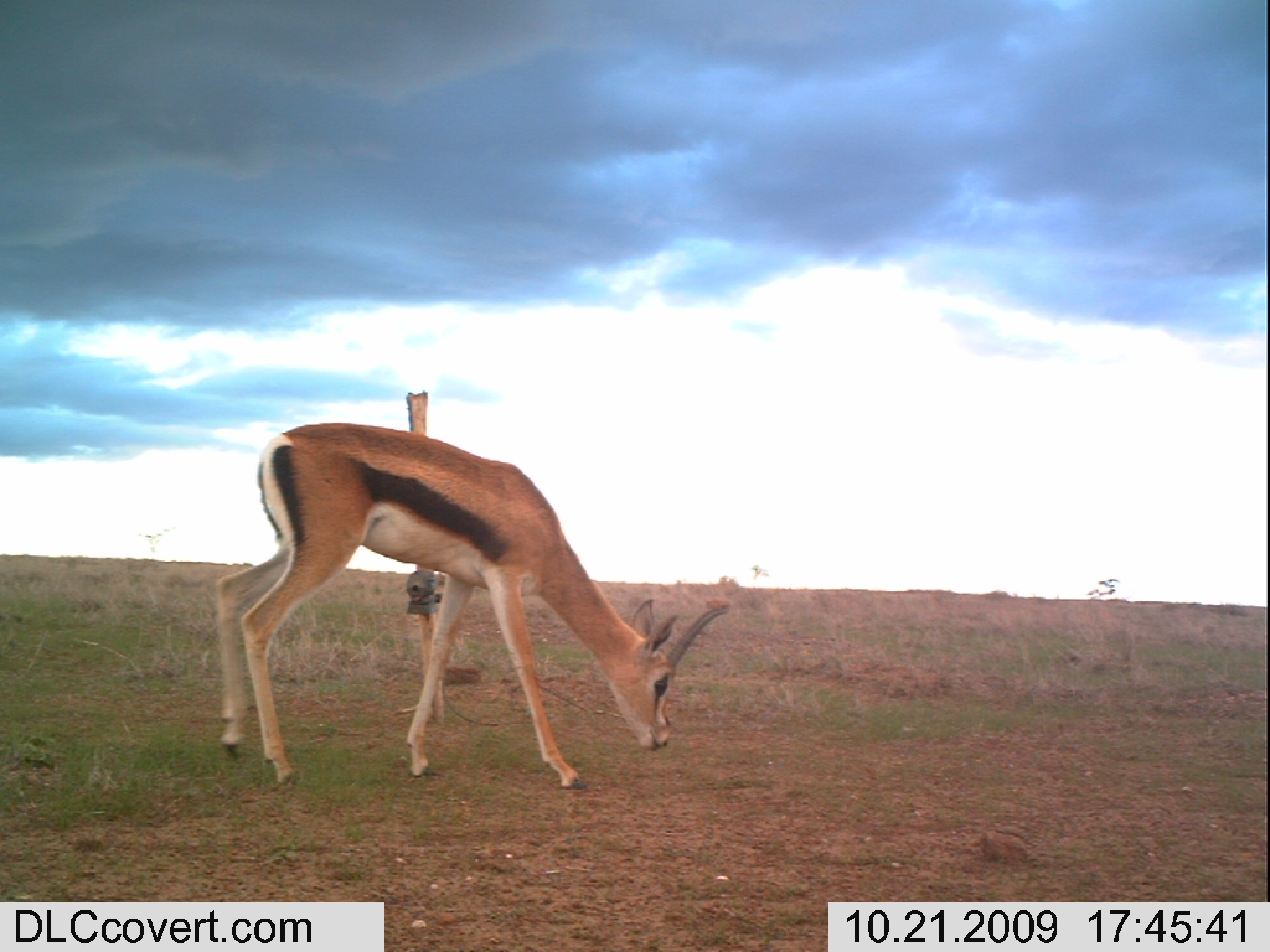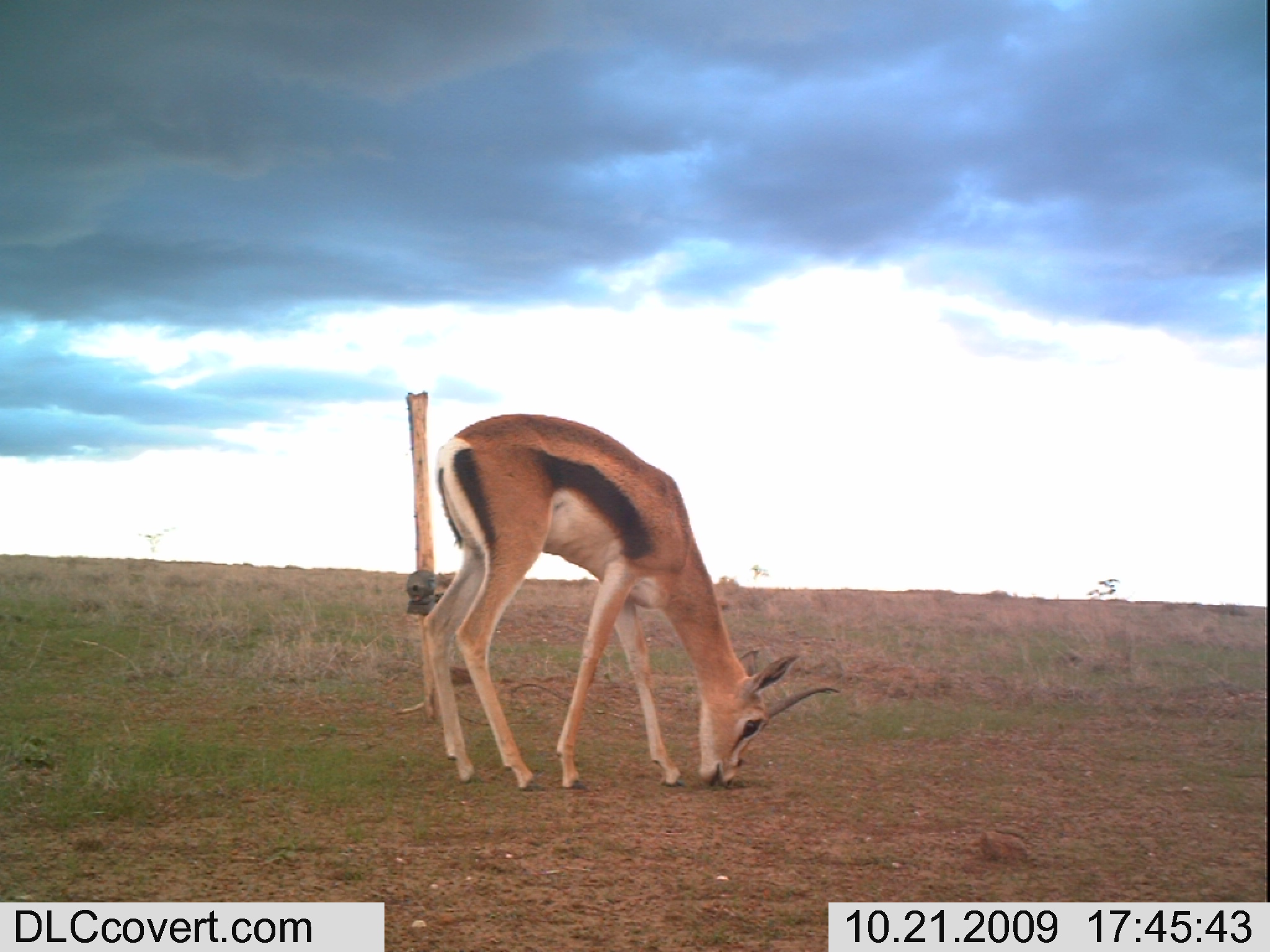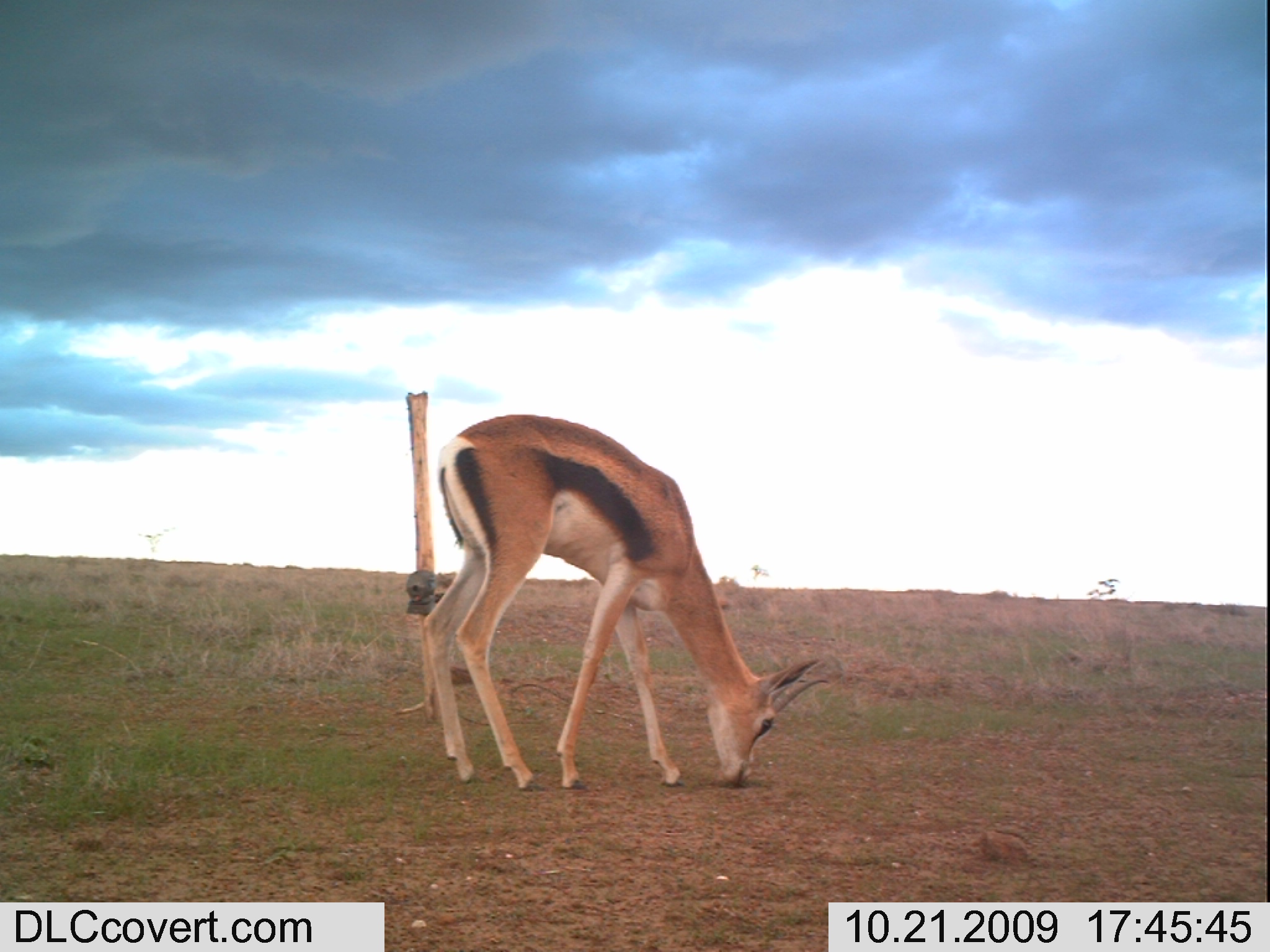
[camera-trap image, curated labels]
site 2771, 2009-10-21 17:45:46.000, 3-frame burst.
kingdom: Animalia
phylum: Chordata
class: Mammalia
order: Artiodactyla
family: Bovidae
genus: Nanger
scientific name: Nanger granti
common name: grant's gazelle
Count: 1.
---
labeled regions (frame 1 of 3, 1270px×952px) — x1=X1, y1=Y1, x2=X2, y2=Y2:
nanger granti: x1=215, y1=422, x2=729, y2=791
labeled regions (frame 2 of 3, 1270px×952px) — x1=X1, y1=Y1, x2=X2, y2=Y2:
nanger granti: x1=421, y1=411, x2=839, y2=792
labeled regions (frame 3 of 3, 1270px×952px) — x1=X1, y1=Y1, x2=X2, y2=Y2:
nanger granti: x1=423, y1=413, x2=831, y2=793